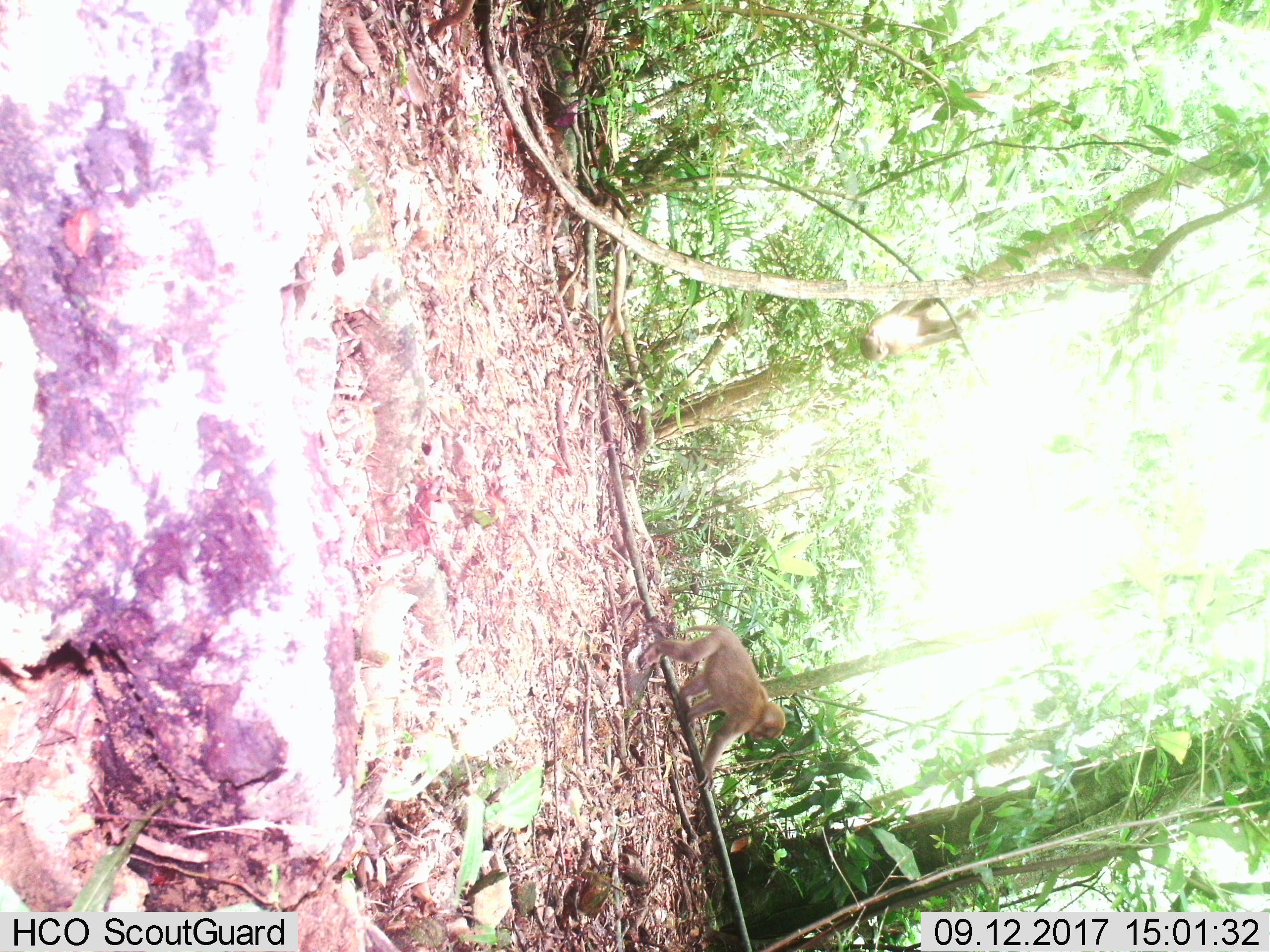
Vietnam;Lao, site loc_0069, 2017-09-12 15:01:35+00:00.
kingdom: Animalia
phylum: Chordata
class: Mammalia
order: Primates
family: Cercopithecidae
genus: Macaca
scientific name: Macaca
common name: macaques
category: assam or rhesus macaque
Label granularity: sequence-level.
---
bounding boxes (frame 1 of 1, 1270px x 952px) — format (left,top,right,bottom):
assam or rhesus macaque: (662,625,786,791)